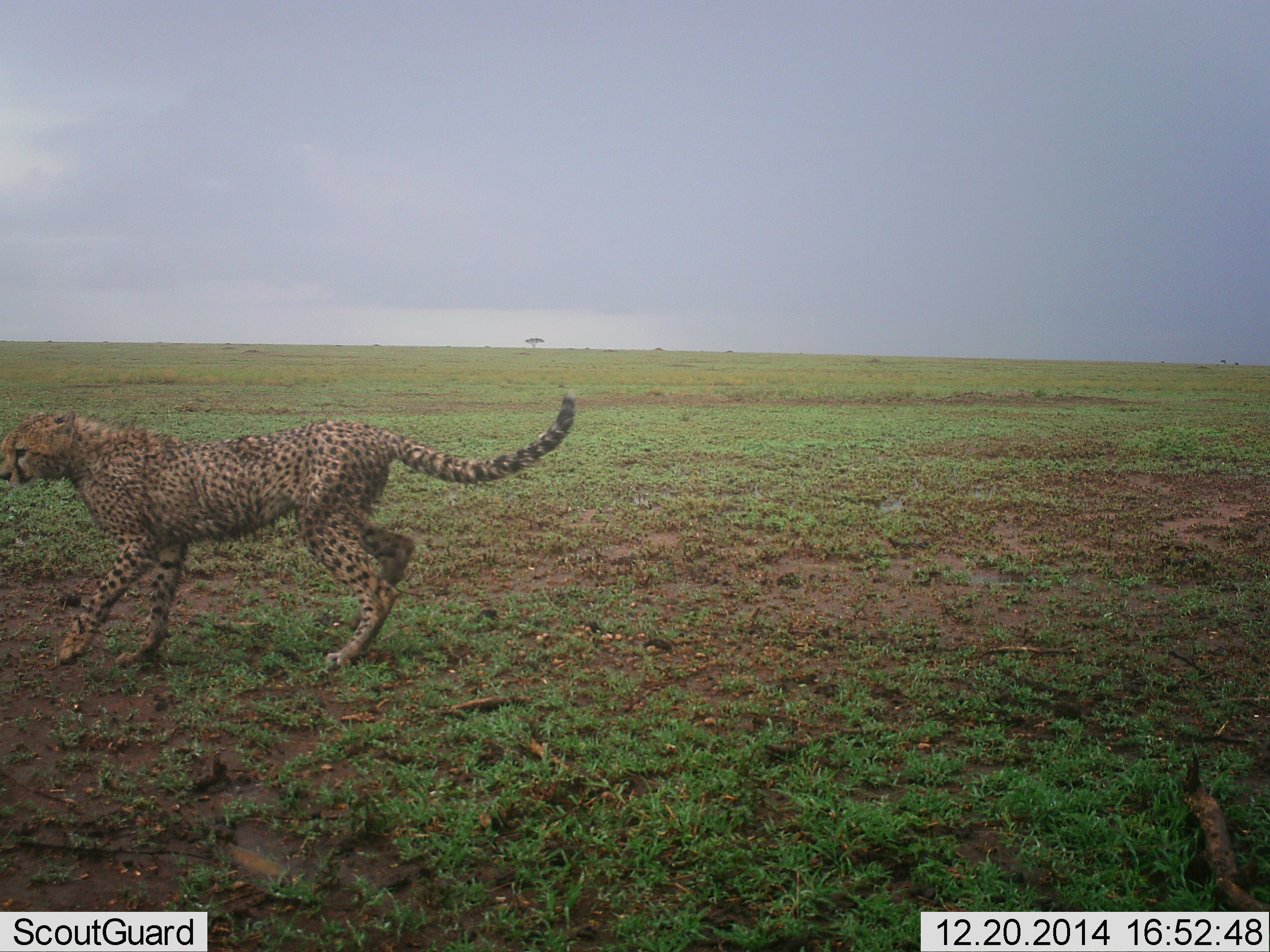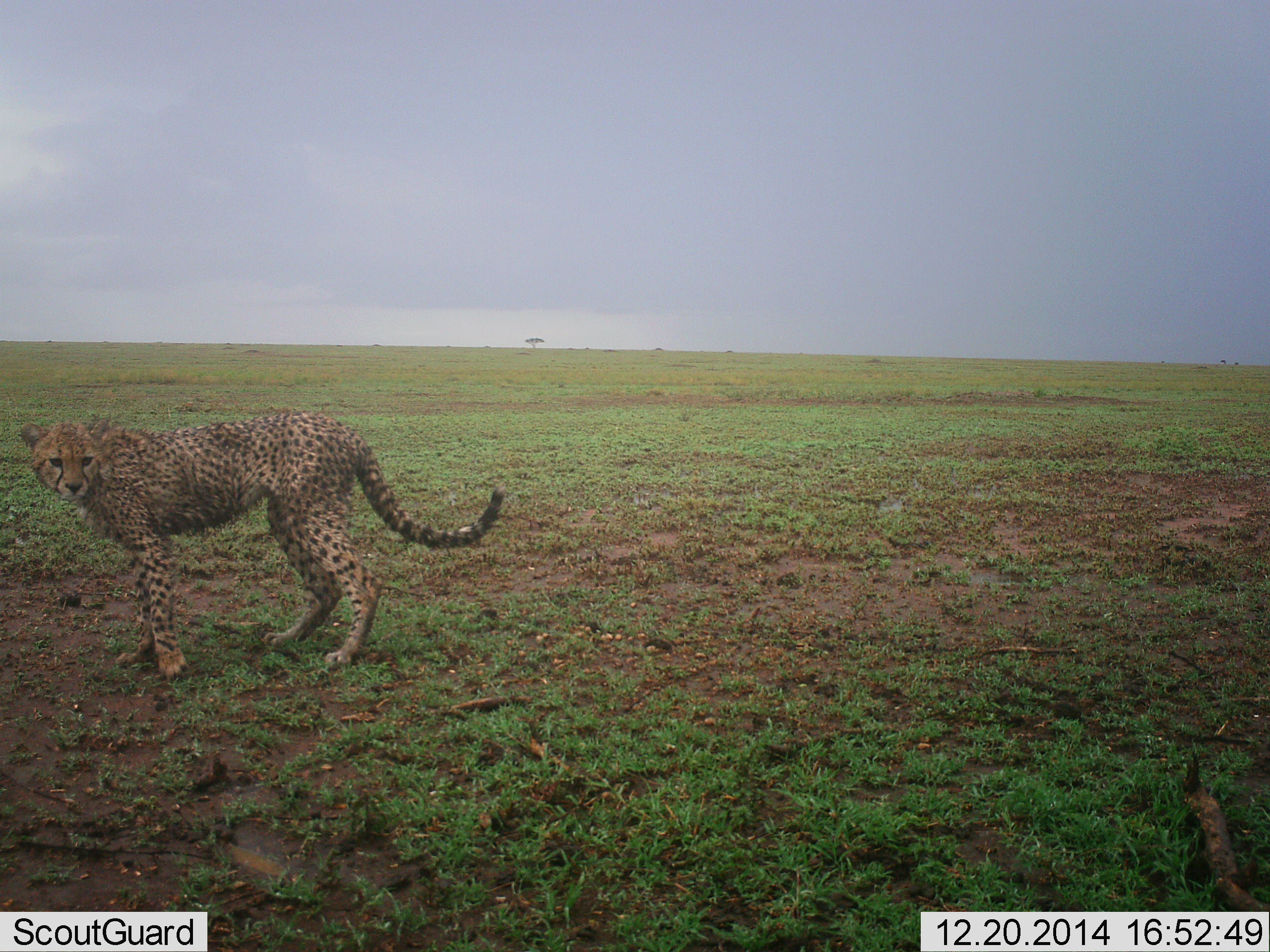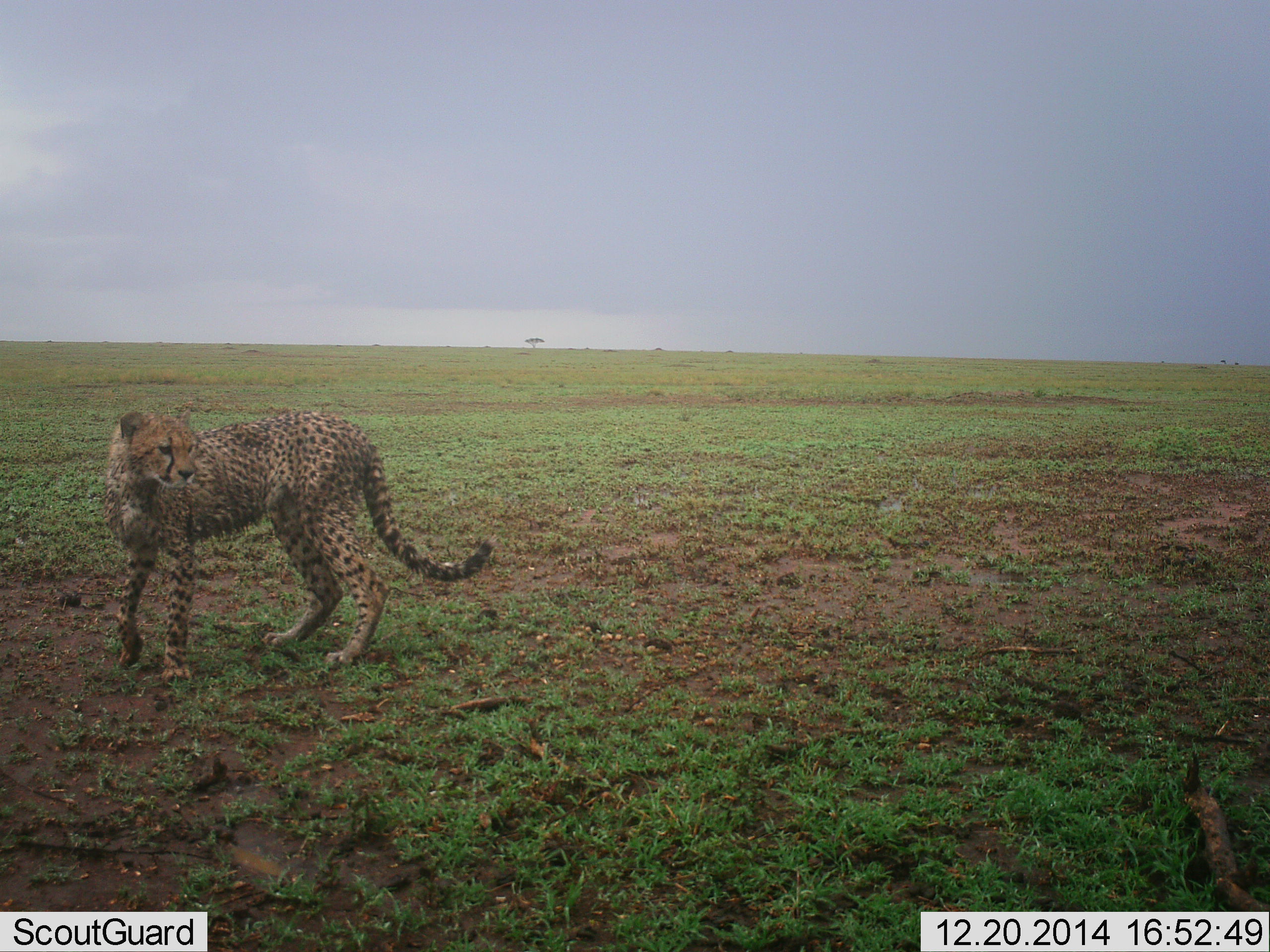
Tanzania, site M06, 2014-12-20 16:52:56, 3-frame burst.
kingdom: Animalia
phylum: Chordata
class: Mammalia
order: Carnivora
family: Felidae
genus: Acinonyx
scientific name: Acinonyx jubatus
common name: cheetah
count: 1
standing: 20%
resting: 0%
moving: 80%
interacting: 0%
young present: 0%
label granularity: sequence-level